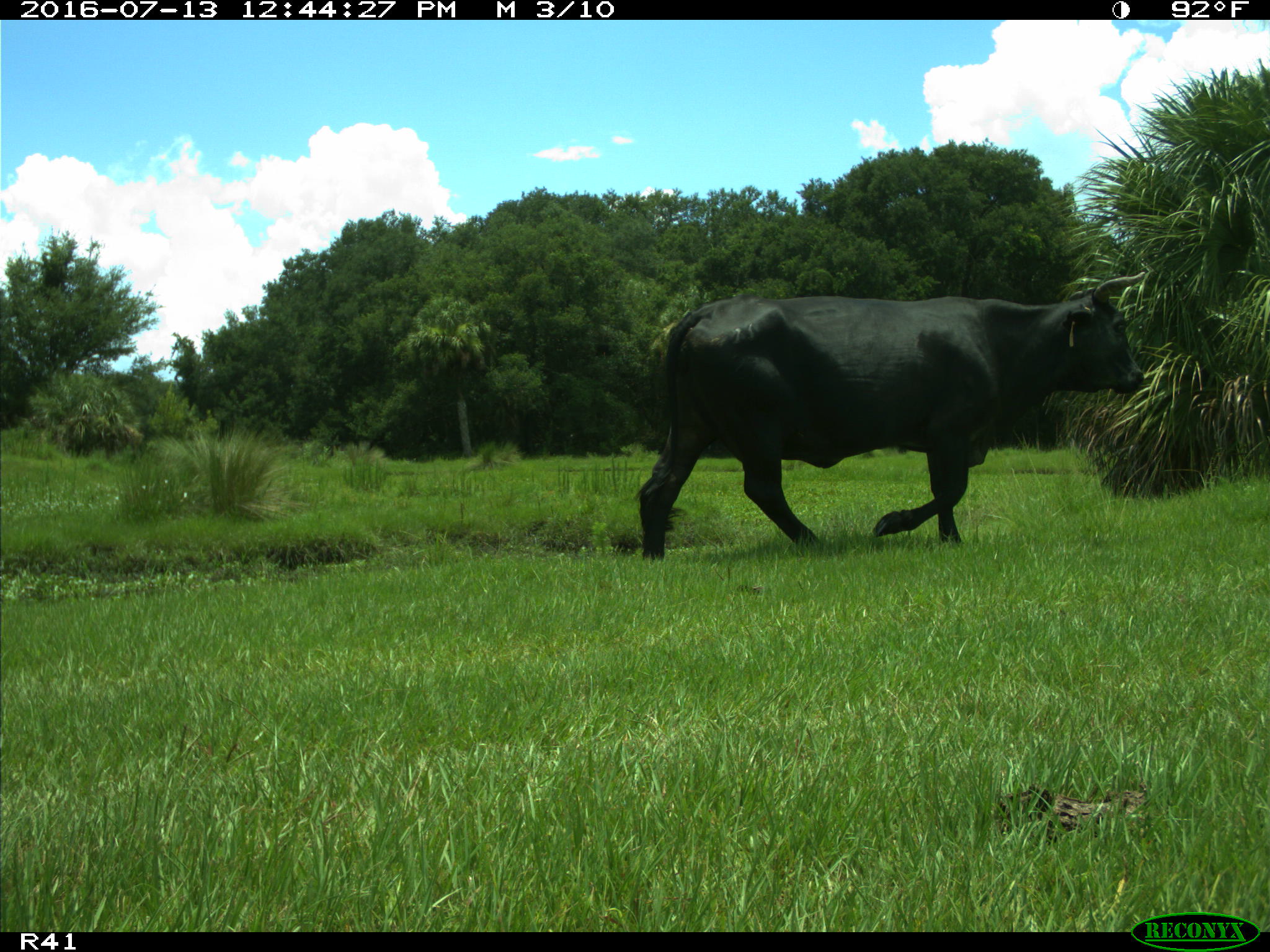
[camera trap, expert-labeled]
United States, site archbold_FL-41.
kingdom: Animalia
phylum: Chordata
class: Mammalia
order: Artiodactyla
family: Bovidae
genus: Bos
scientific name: Bos taurus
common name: domestic cow